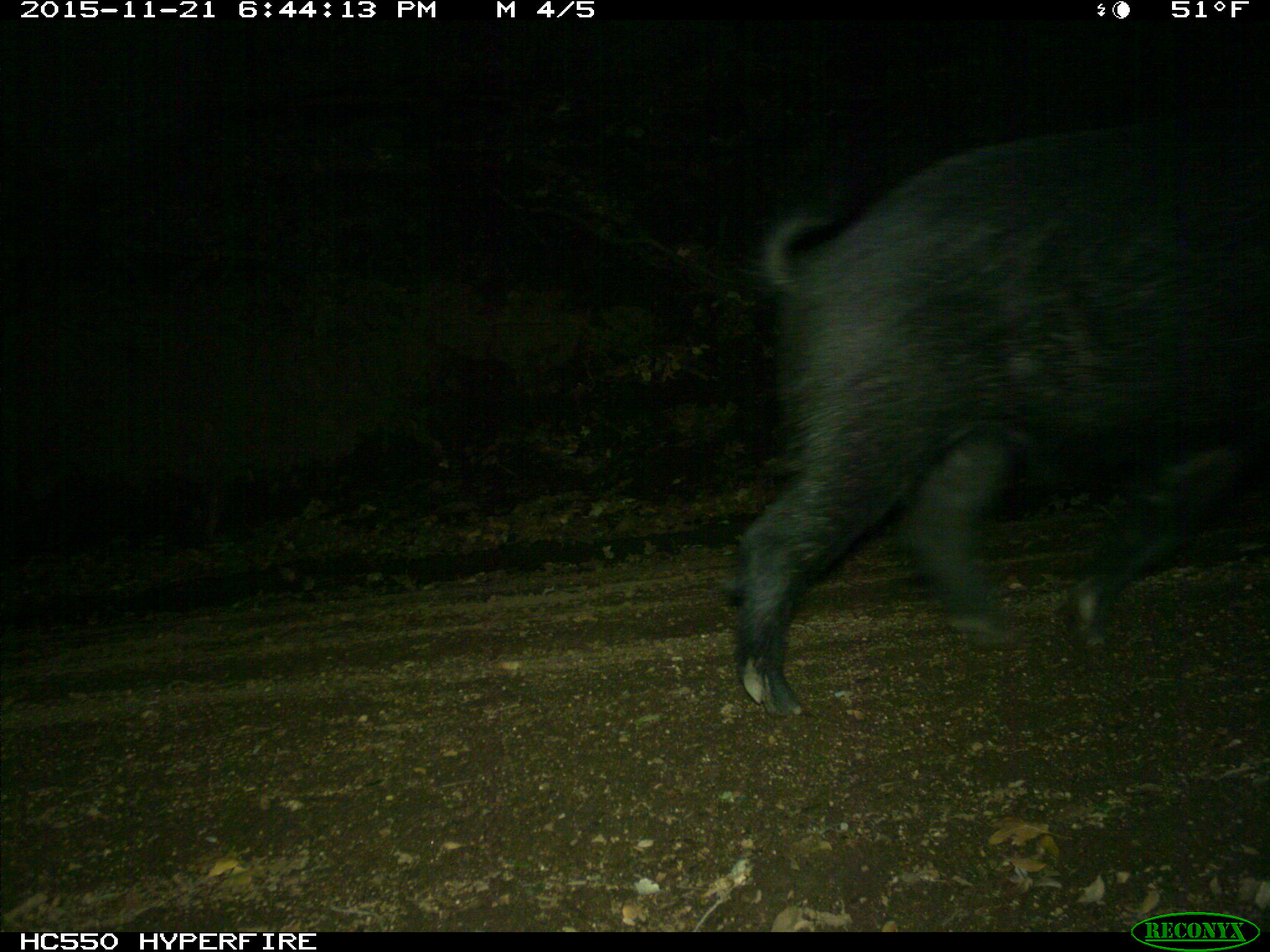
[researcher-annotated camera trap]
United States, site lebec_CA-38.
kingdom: Animalia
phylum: Chordata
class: Mammalia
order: Artiodactyla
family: Suidae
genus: Sus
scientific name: Sus scrofa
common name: wild boar